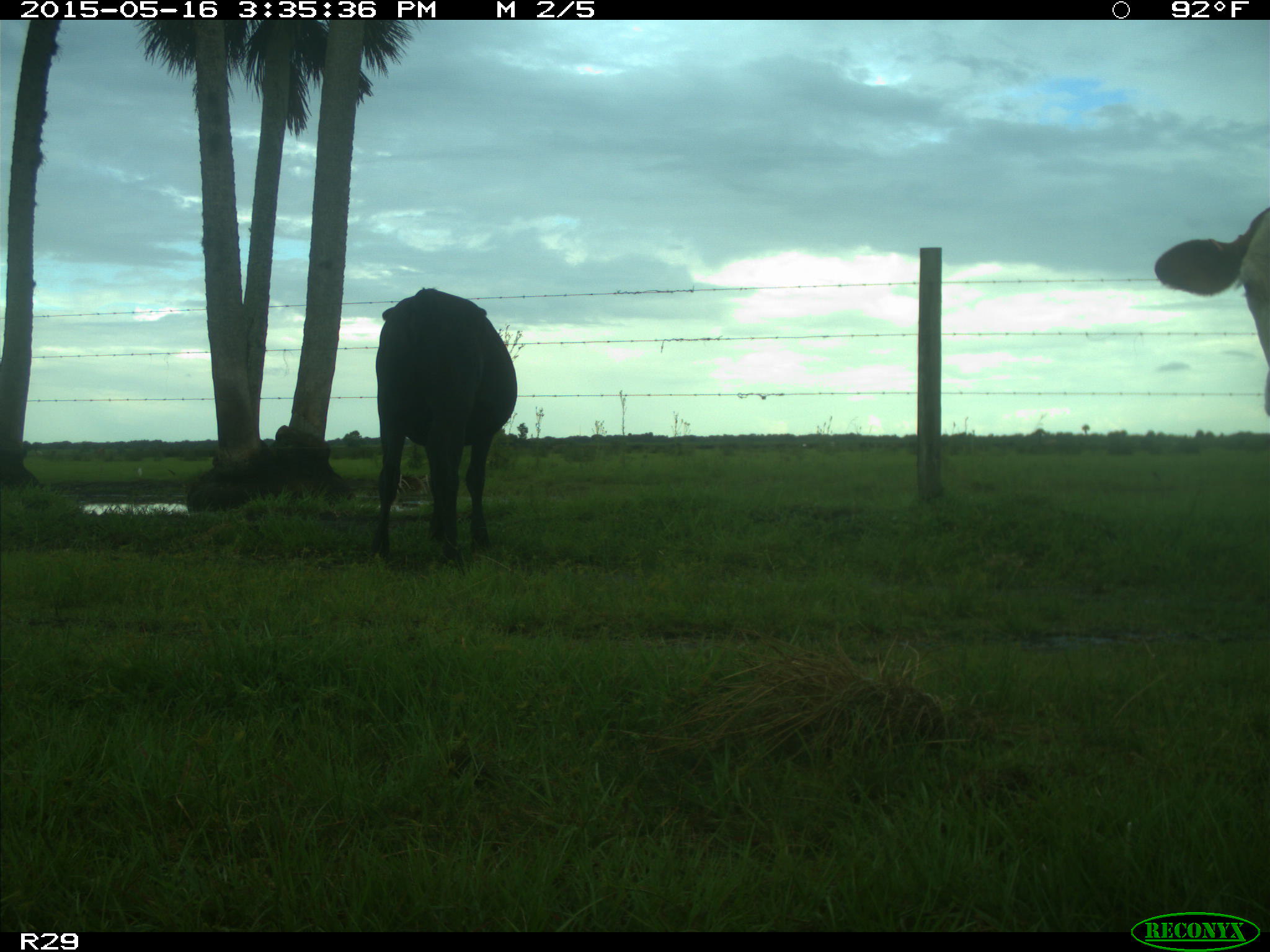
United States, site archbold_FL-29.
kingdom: Animalia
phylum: Chordata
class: Mammalia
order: Artiodactyla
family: Bovidae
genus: Bos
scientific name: Bos taurus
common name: domestic cow